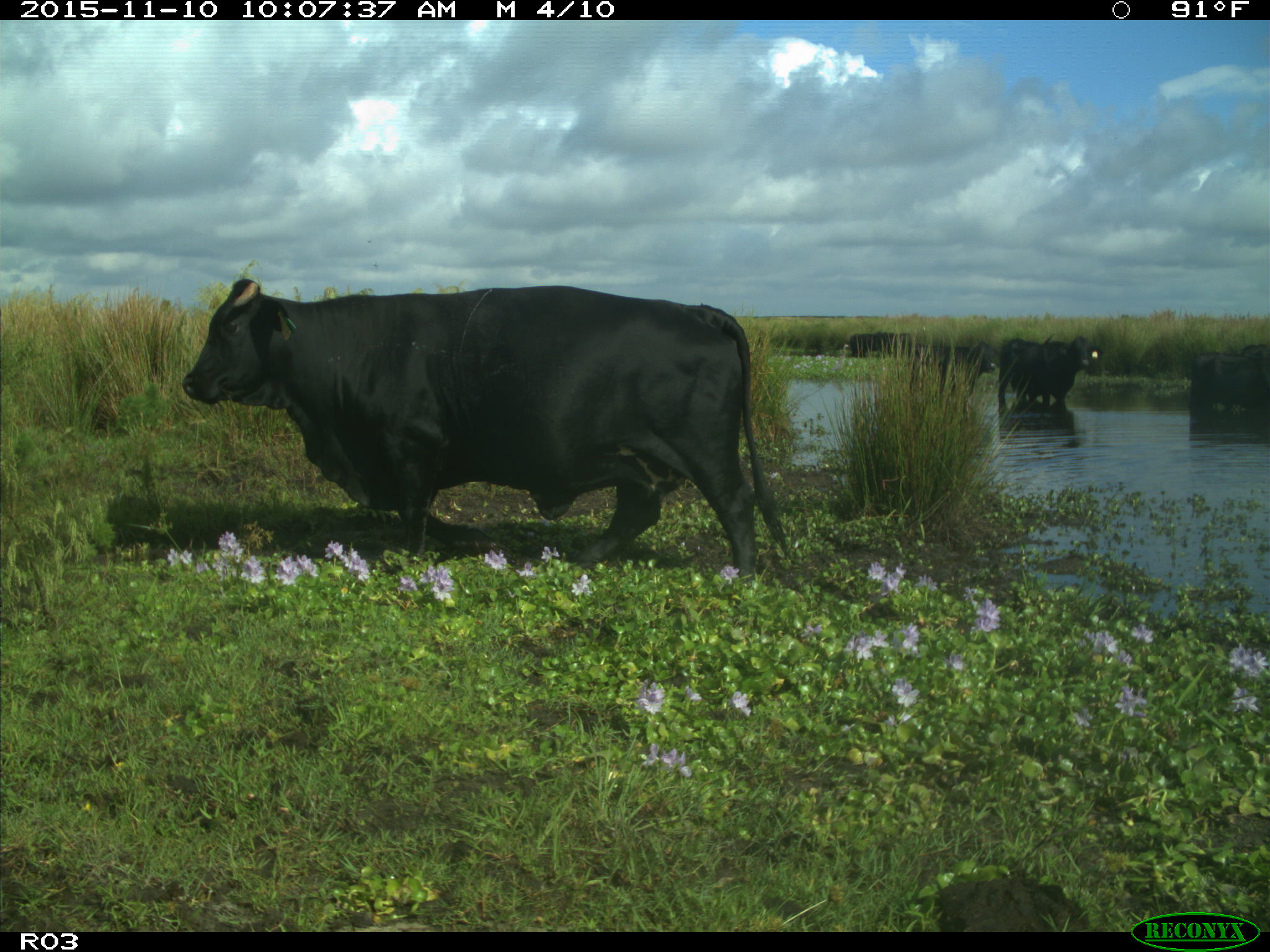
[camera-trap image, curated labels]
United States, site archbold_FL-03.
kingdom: Animalia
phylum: Chordata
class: Mammalia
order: Artiodactyla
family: Bovidae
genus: Bos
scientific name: Bos taurus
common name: domestic cow